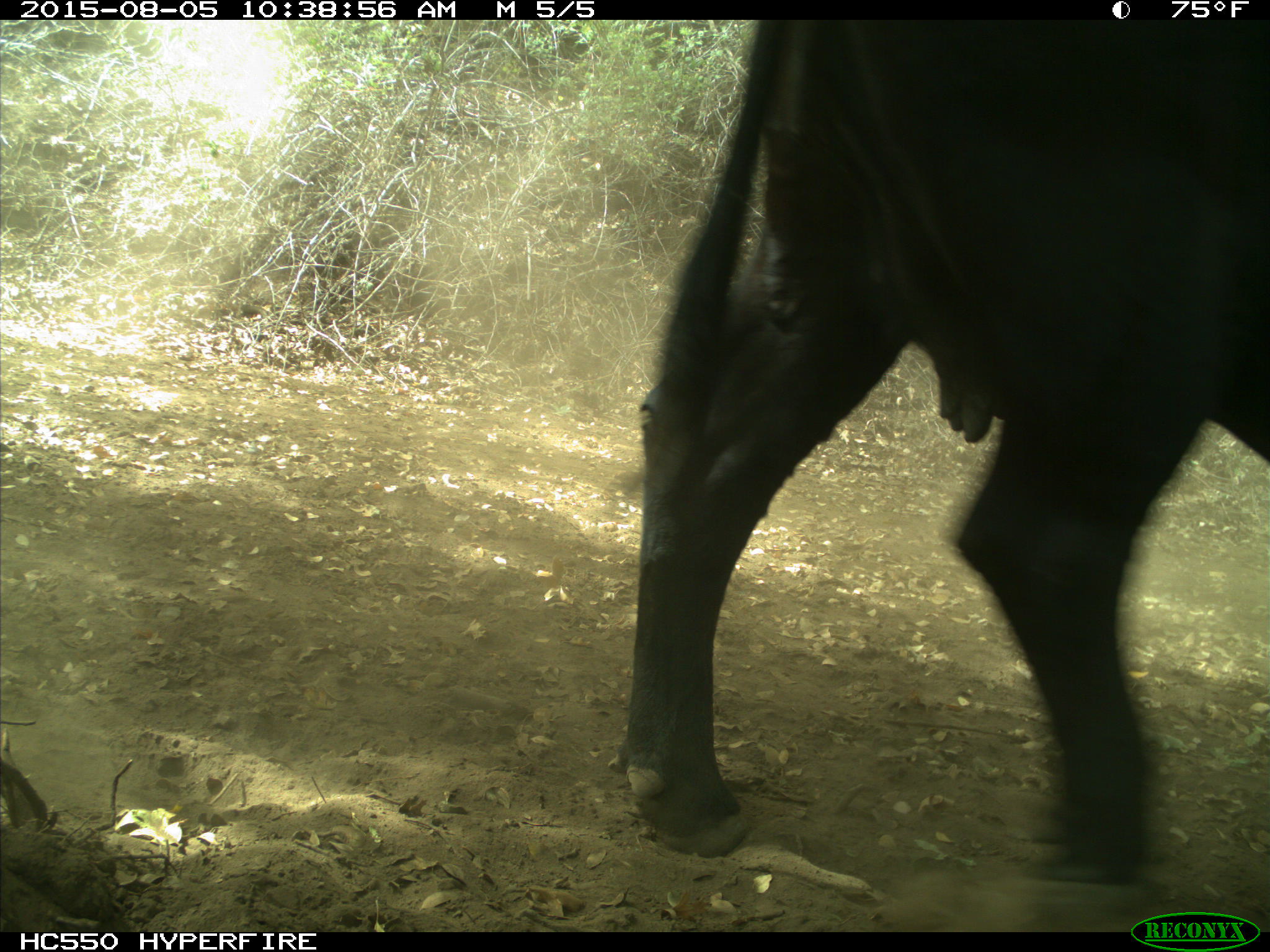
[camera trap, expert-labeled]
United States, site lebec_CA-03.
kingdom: Animalia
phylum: Chordata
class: Mammalia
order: Artiodactyla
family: Bovidae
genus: Bos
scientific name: Bos taurus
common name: domestic cow